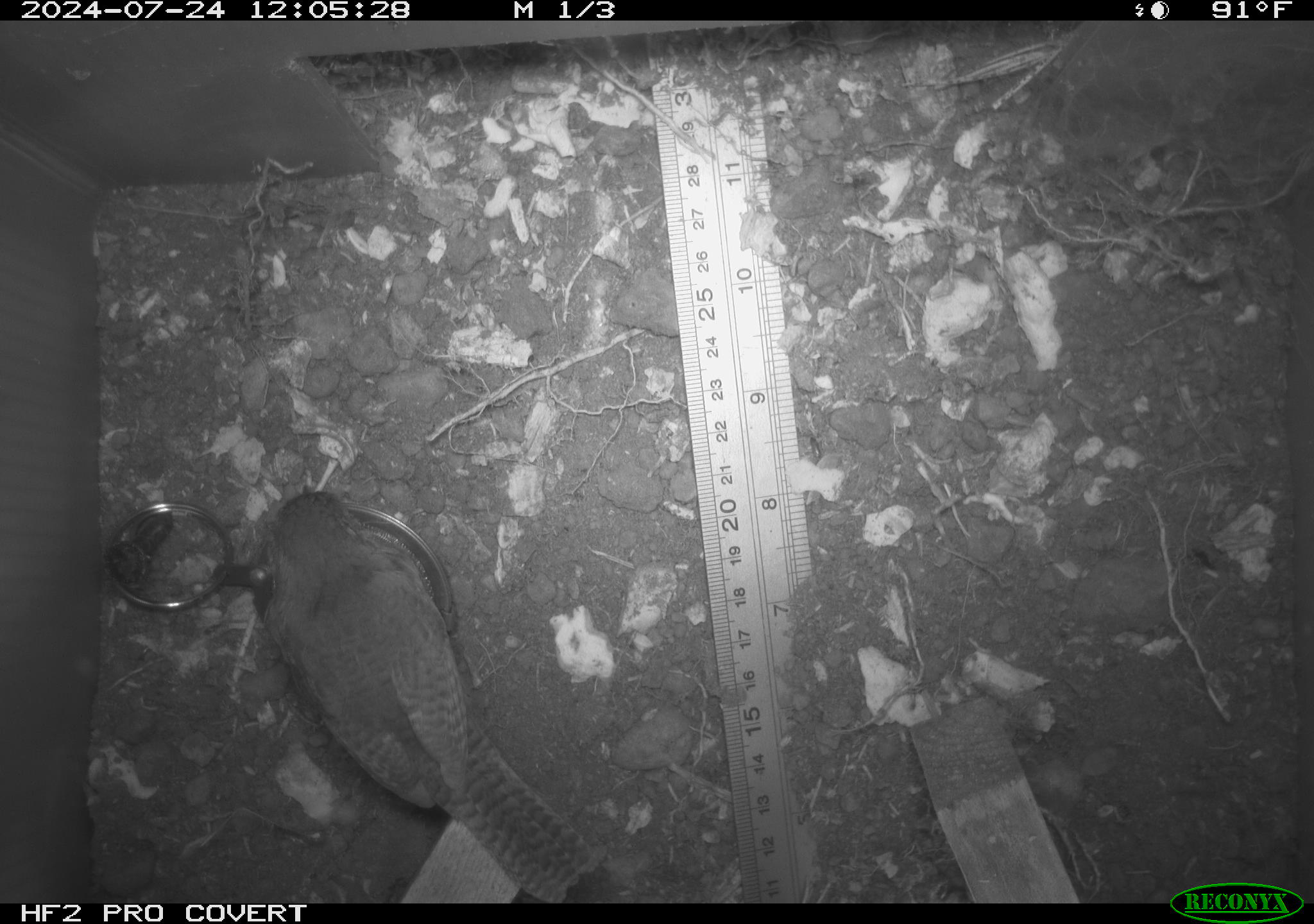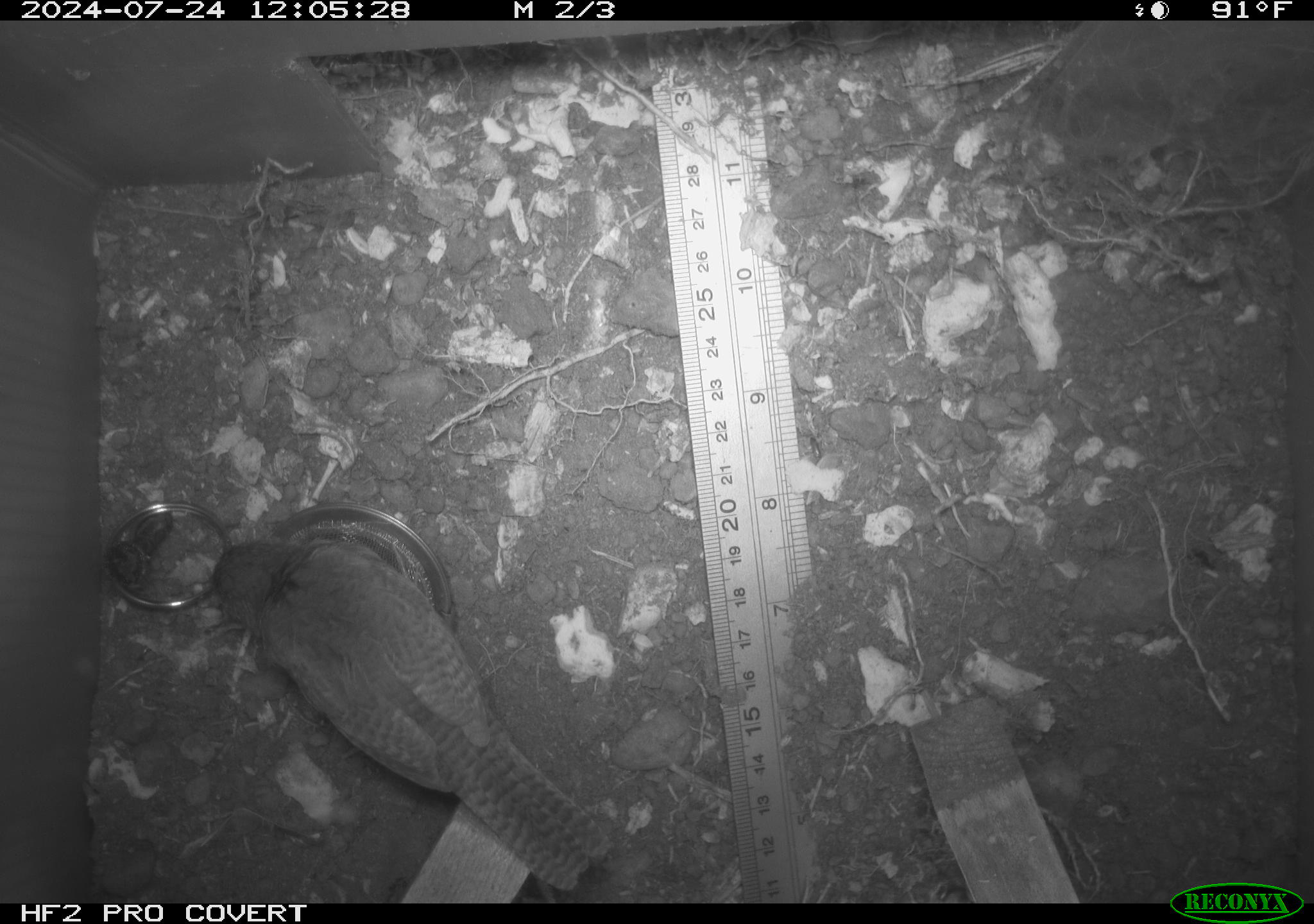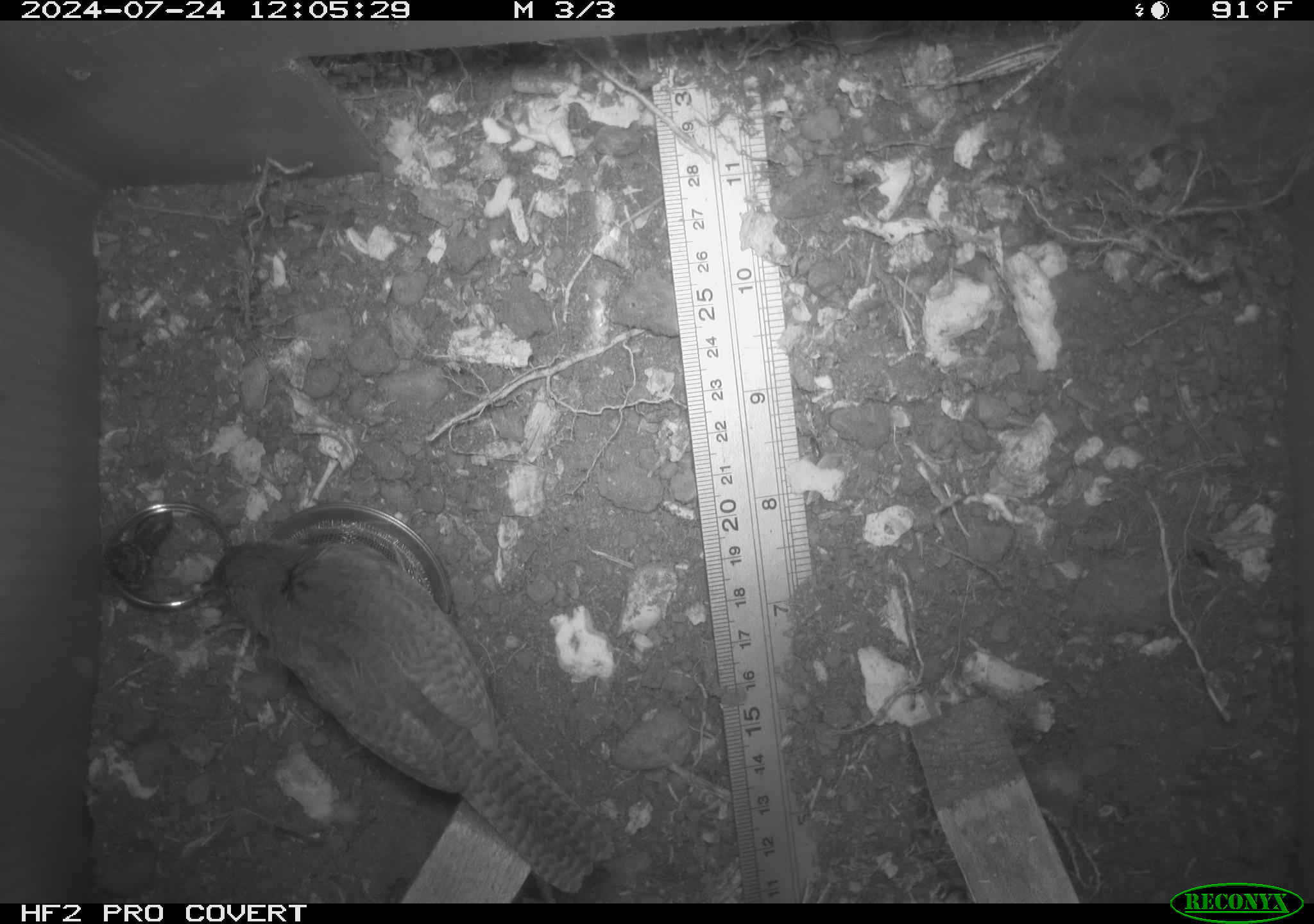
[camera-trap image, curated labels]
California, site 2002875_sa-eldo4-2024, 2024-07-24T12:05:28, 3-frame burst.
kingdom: Animalia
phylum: Chordata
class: Aves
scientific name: Aves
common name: bird